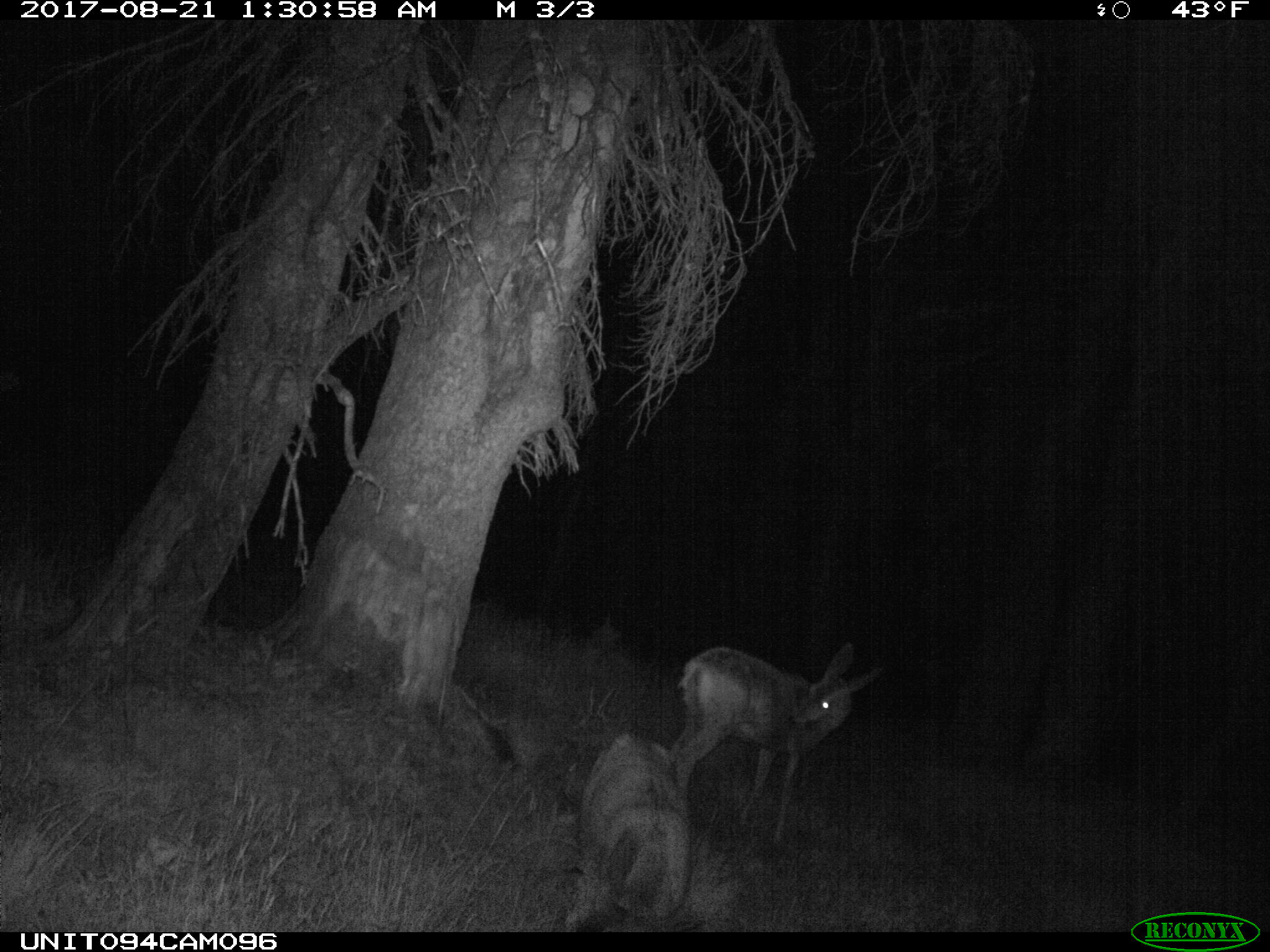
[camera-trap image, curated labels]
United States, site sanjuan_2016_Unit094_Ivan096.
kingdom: Animalia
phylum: Chordata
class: Mammalia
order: Artiodactyla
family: Cervidae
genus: Odocoileus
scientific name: Odocoileus hemionus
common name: mule deer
Odocoileus hemionus (mule deer).